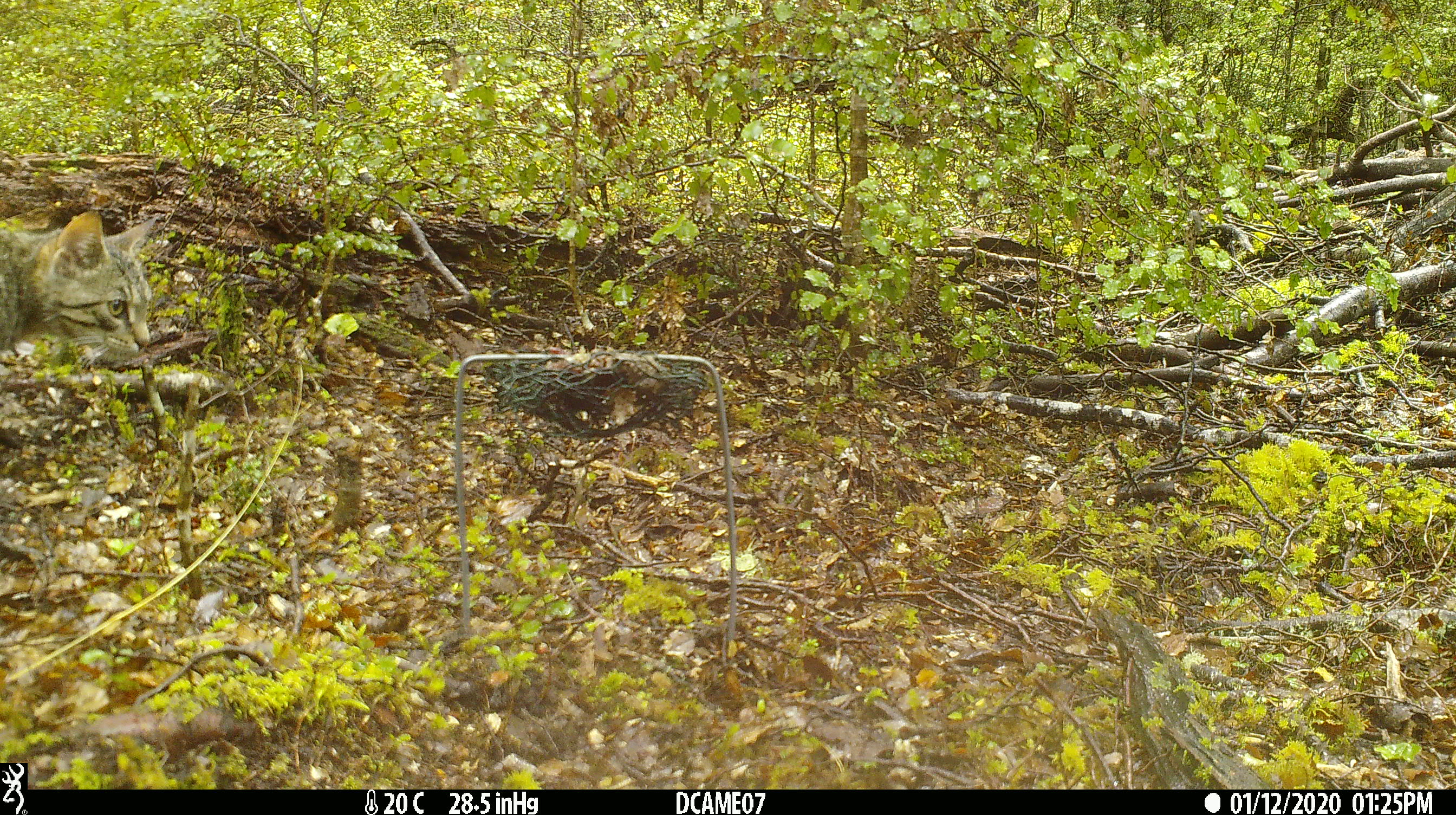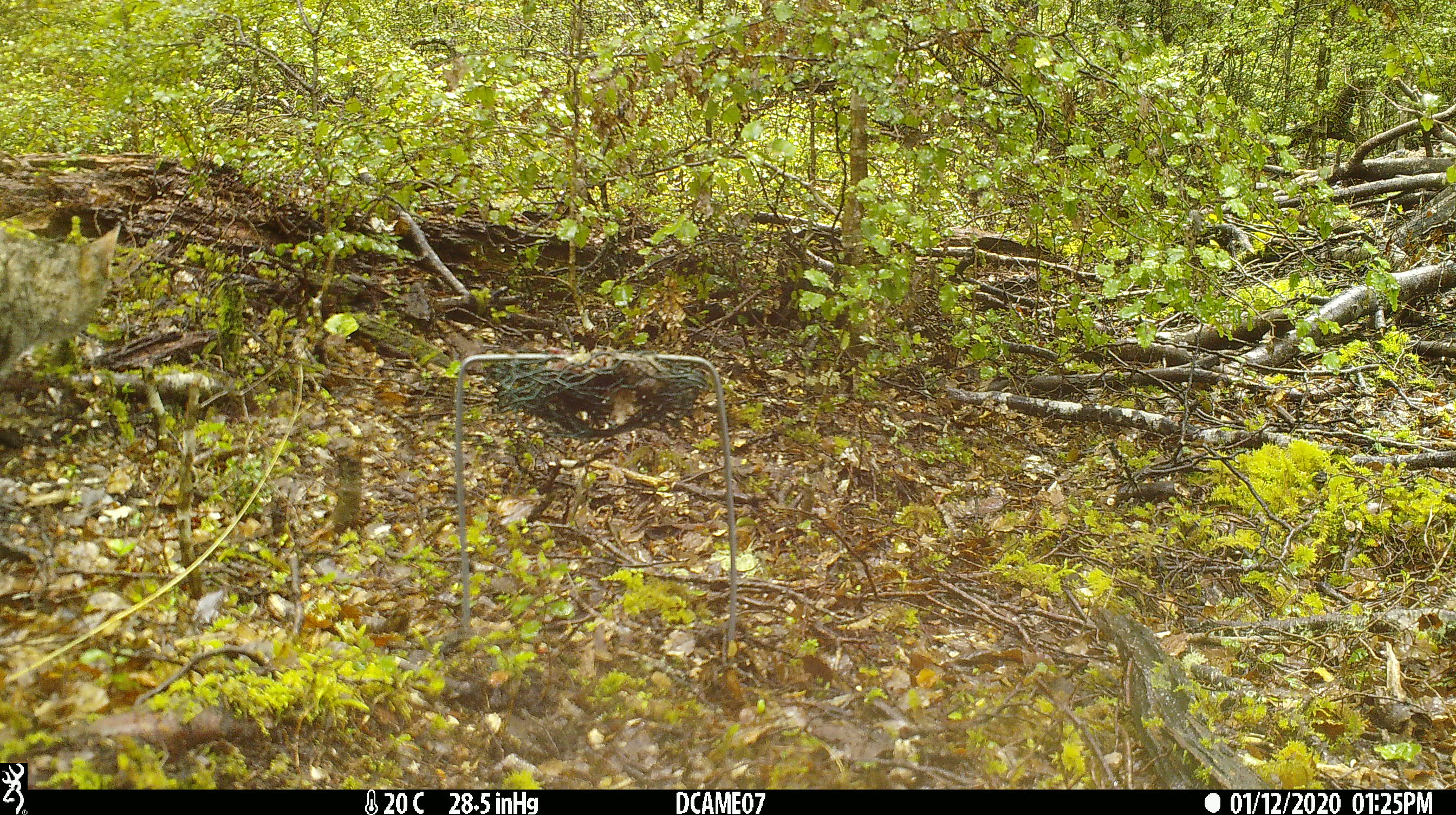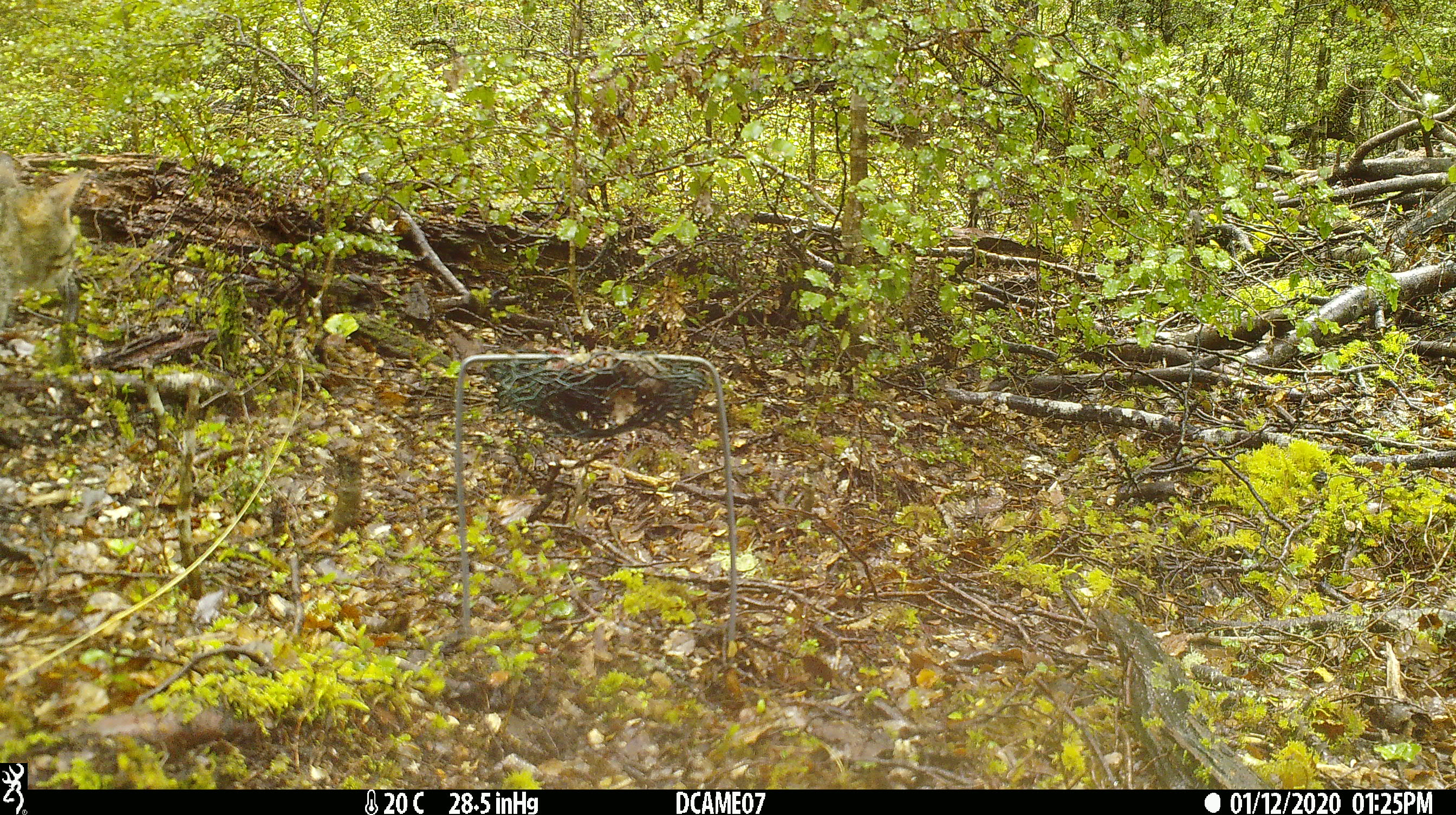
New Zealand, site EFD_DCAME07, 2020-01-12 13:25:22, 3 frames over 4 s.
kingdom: Animalia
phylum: Chordata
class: Mammalia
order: Carnivora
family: Felidae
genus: Felis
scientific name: Felis catus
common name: domestic cat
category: cat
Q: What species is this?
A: Cat (domestic cat) (Felis catus).